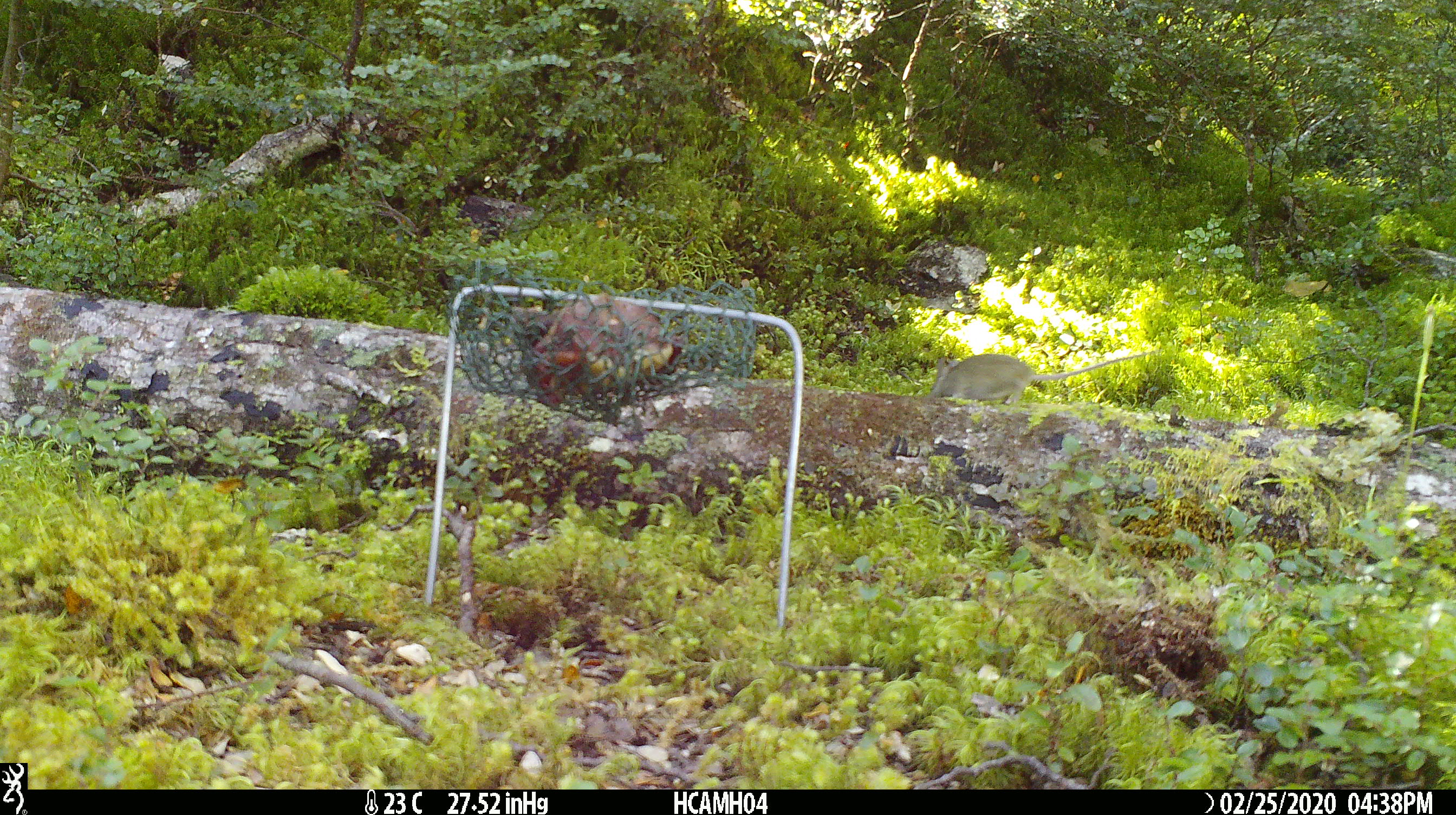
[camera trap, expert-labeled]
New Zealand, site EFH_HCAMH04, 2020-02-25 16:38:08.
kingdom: Animalia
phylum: Chordata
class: Mammalia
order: Rodentia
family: Muridae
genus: Mus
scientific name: Mus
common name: mouse